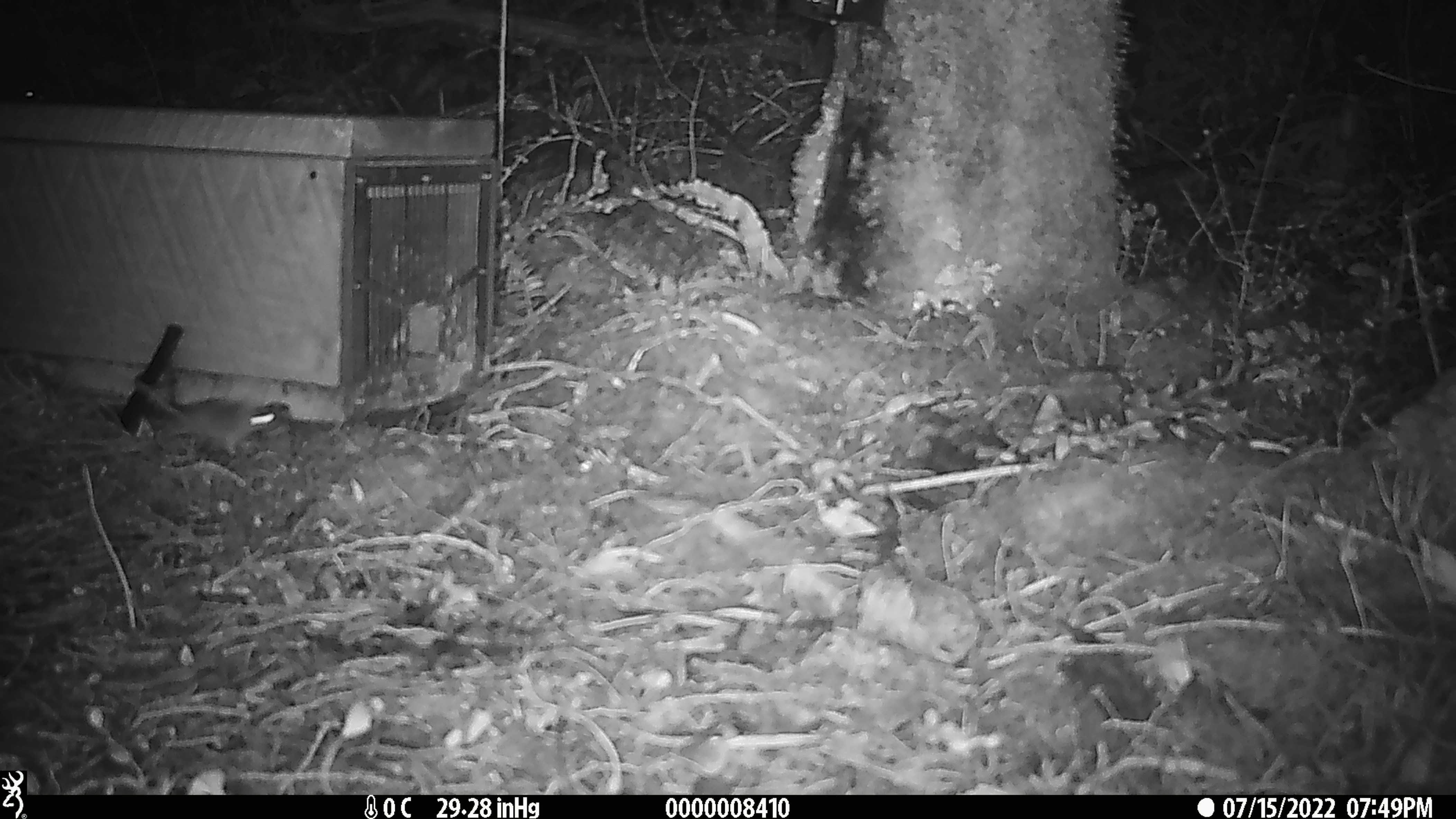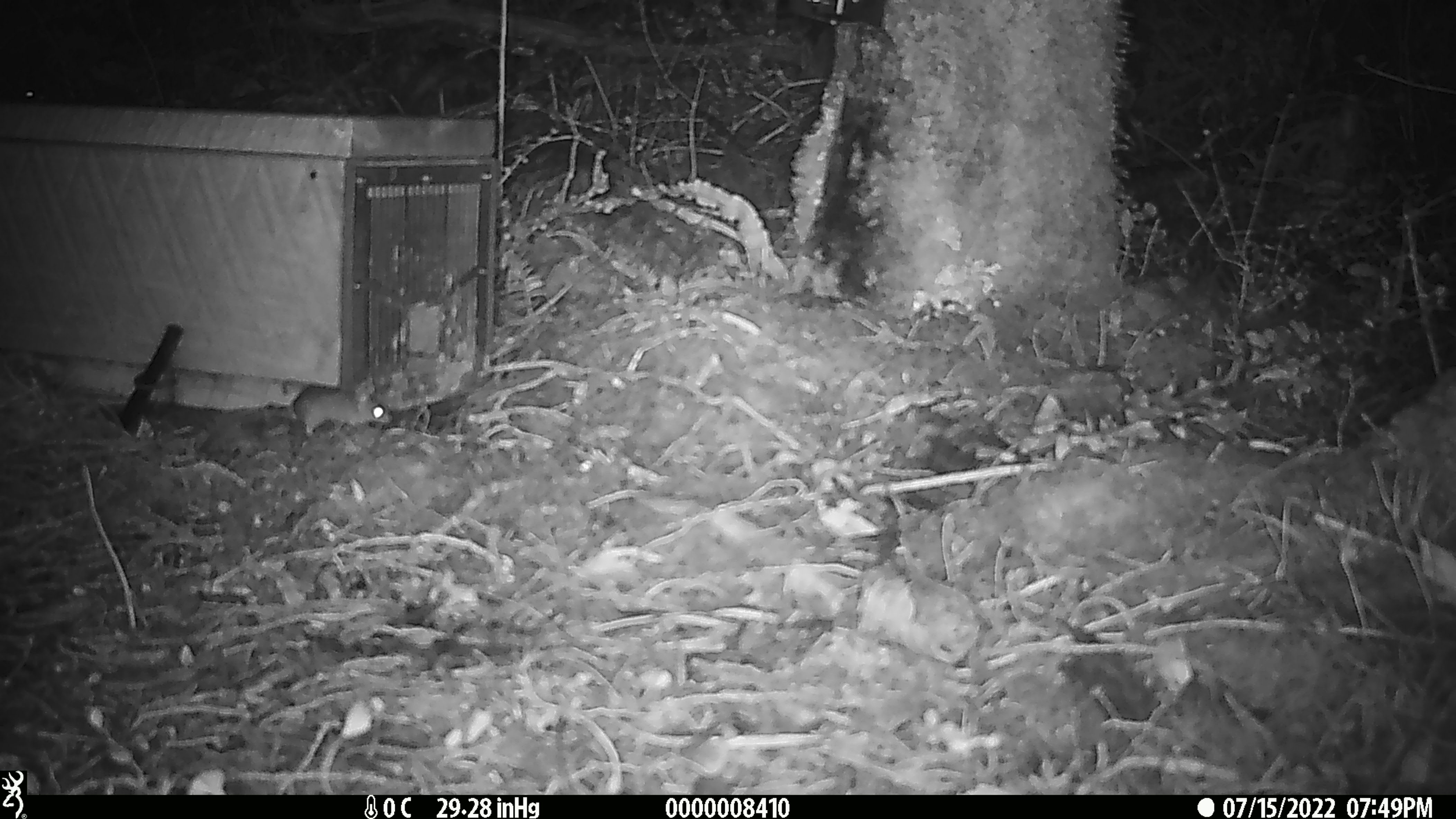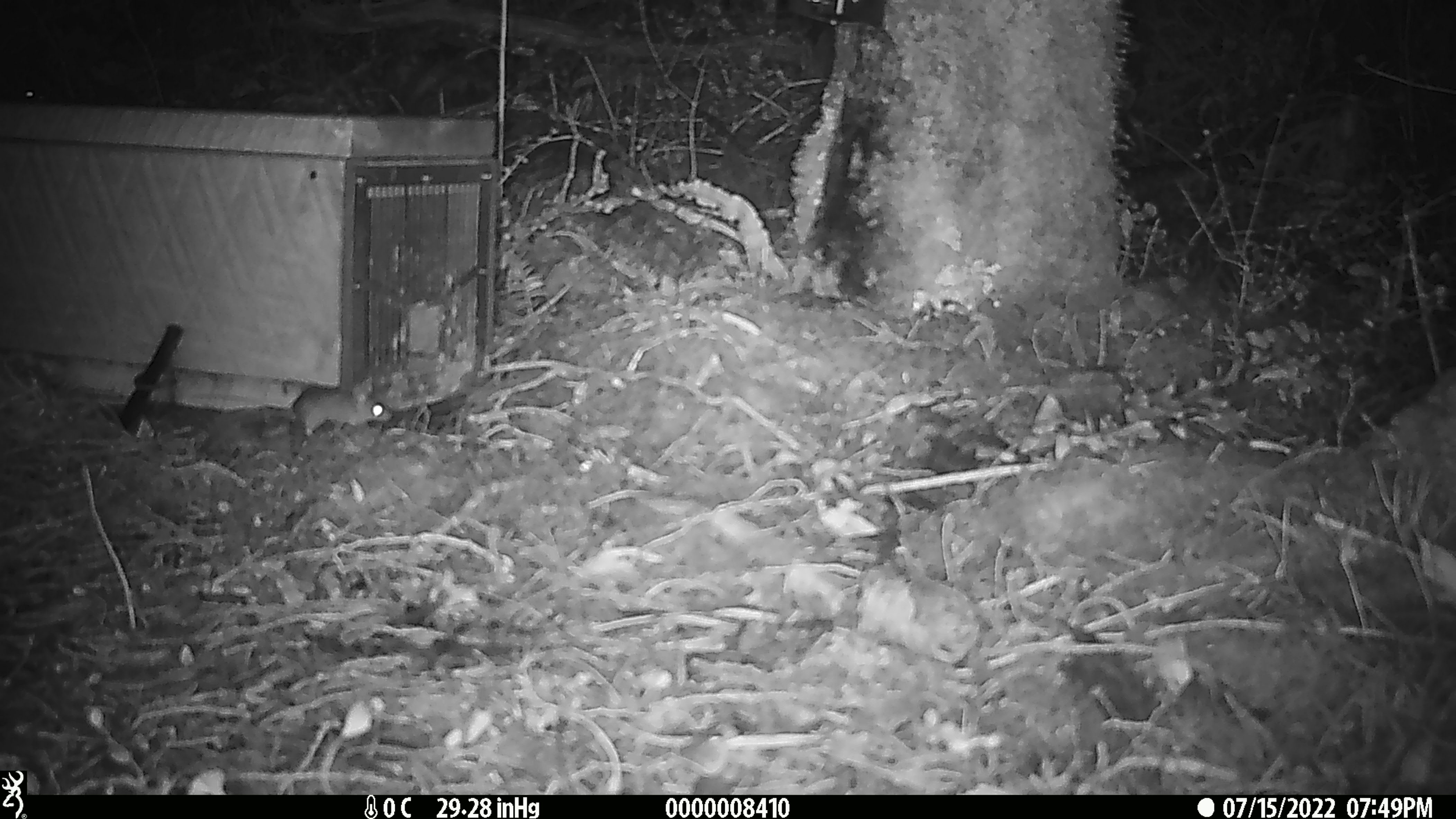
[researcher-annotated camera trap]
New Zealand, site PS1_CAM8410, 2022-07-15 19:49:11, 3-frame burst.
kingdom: Animalia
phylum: Chordata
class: Mammalia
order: Rodentia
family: Muridae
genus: Mus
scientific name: Mus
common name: mouse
Mouse (Mus).